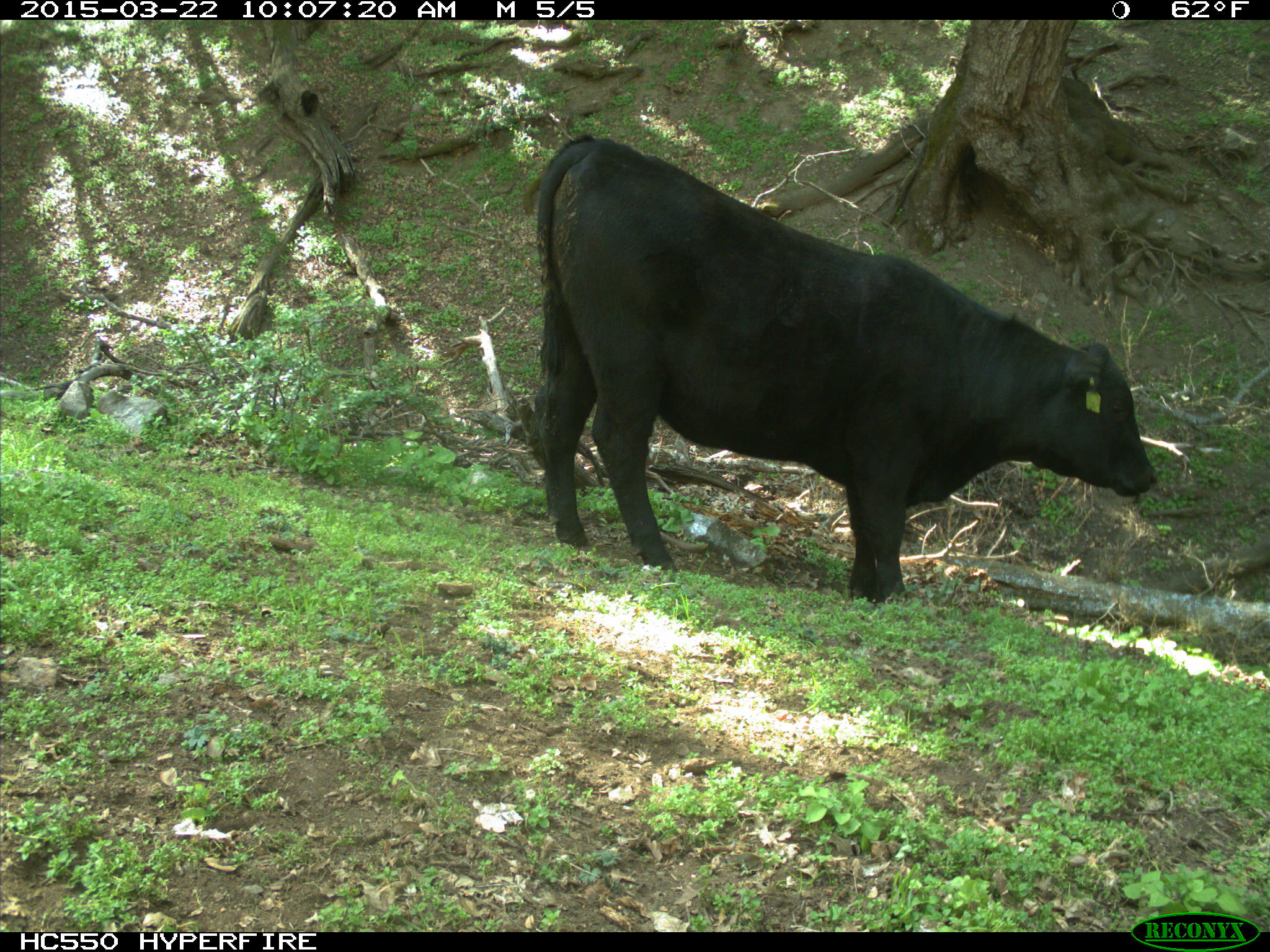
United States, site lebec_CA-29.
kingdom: Animalia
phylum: Chordata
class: Mammalia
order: Artiodactyla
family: Bovidae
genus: Bos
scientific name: Bos taurus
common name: domestic cow